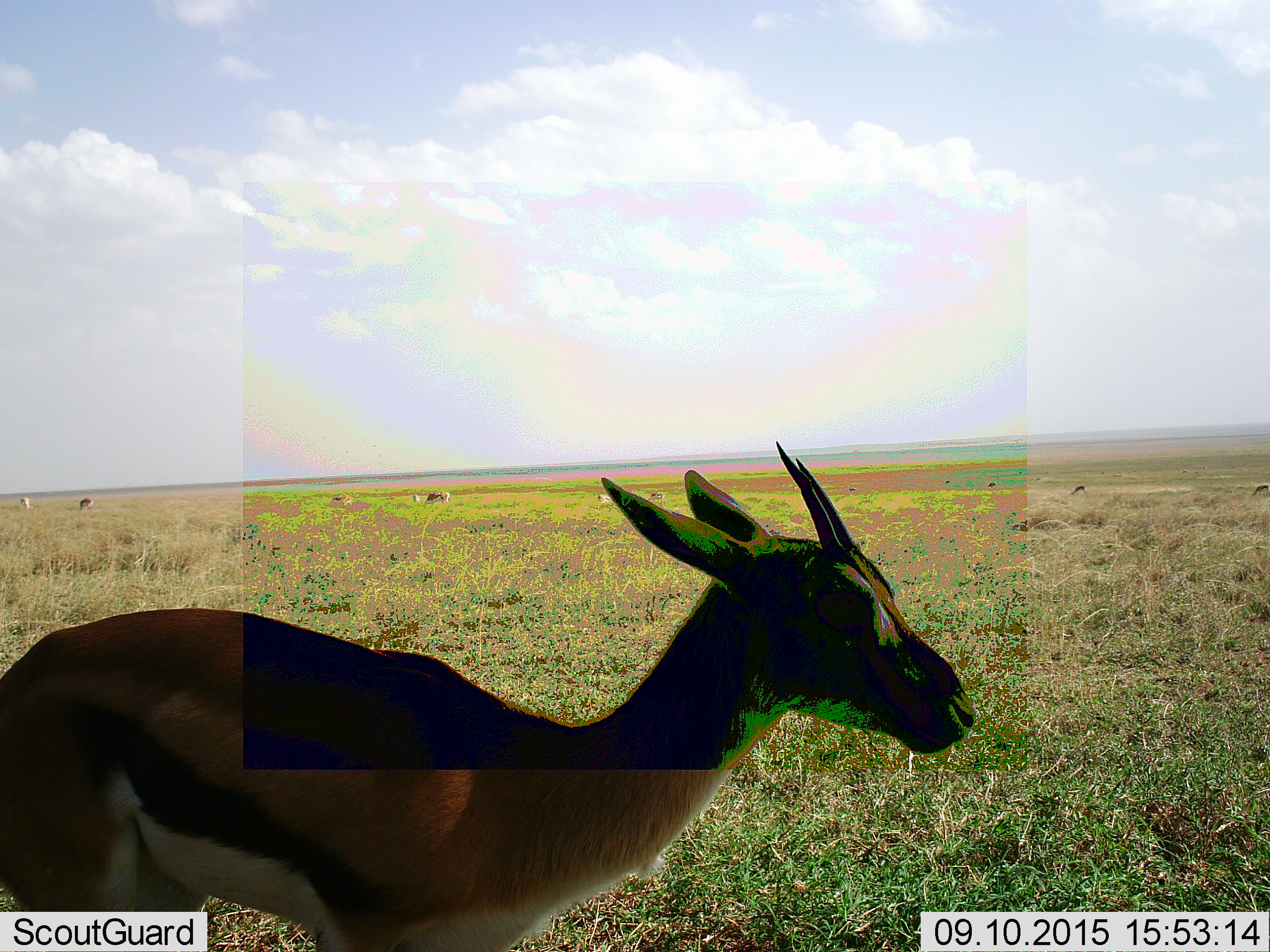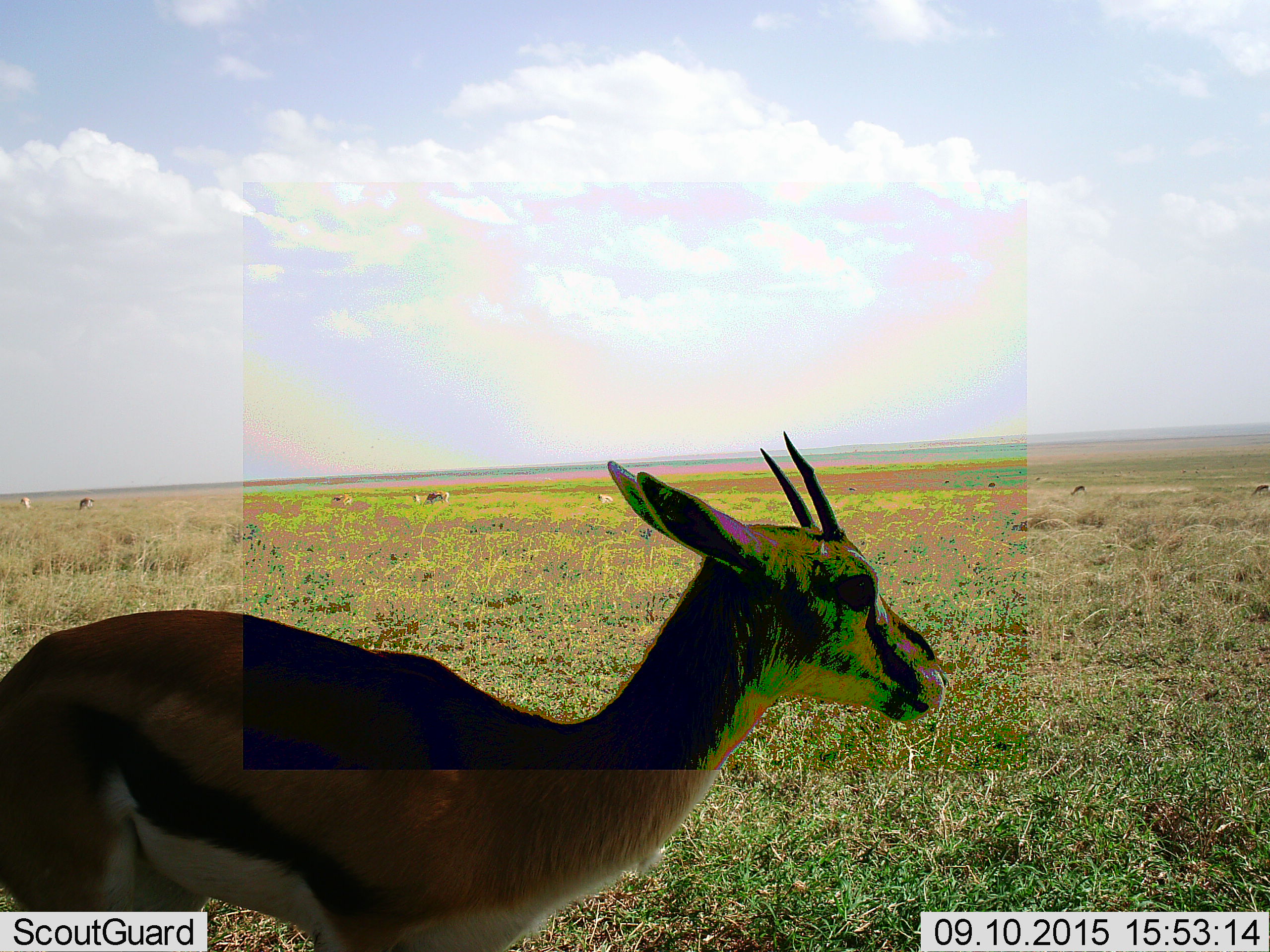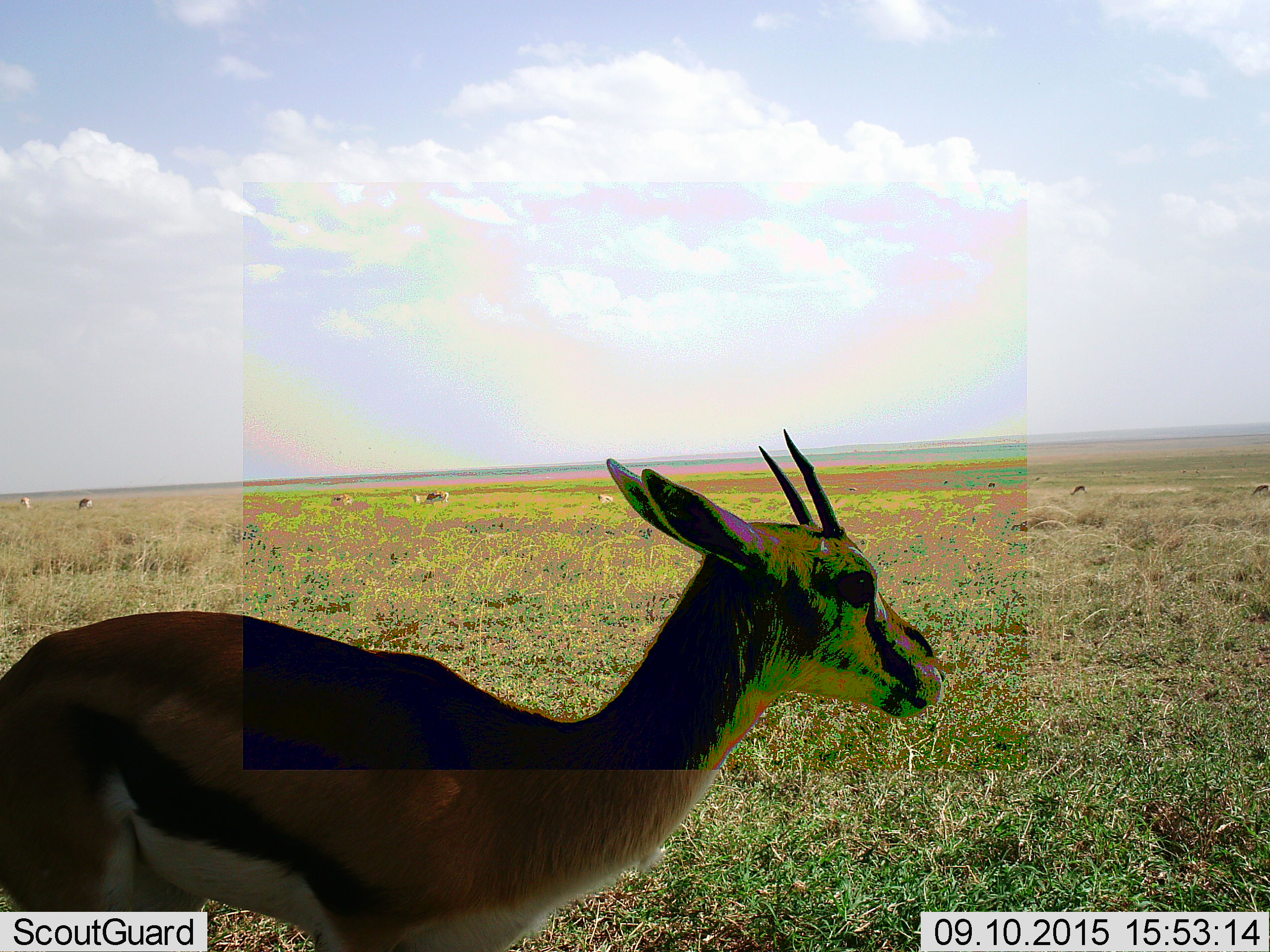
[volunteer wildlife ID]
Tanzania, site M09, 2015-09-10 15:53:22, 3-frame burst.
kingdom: Animalia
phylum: Chordata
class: Mammalia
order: Artiodactyla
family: Bovidae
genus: Eudorcas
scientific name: Eudorcas thomsonii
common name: thomson's gazelle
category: gazellethomsons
Gazellethomsons (thomson's gazelle) (Eudorcas thomsonii), count 11-50. Behavior (volunteer vote fractions): standing 100%, resting 0%, moving 11%, interacting 0%. Young present (vote fraction): 11%. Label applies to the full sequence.